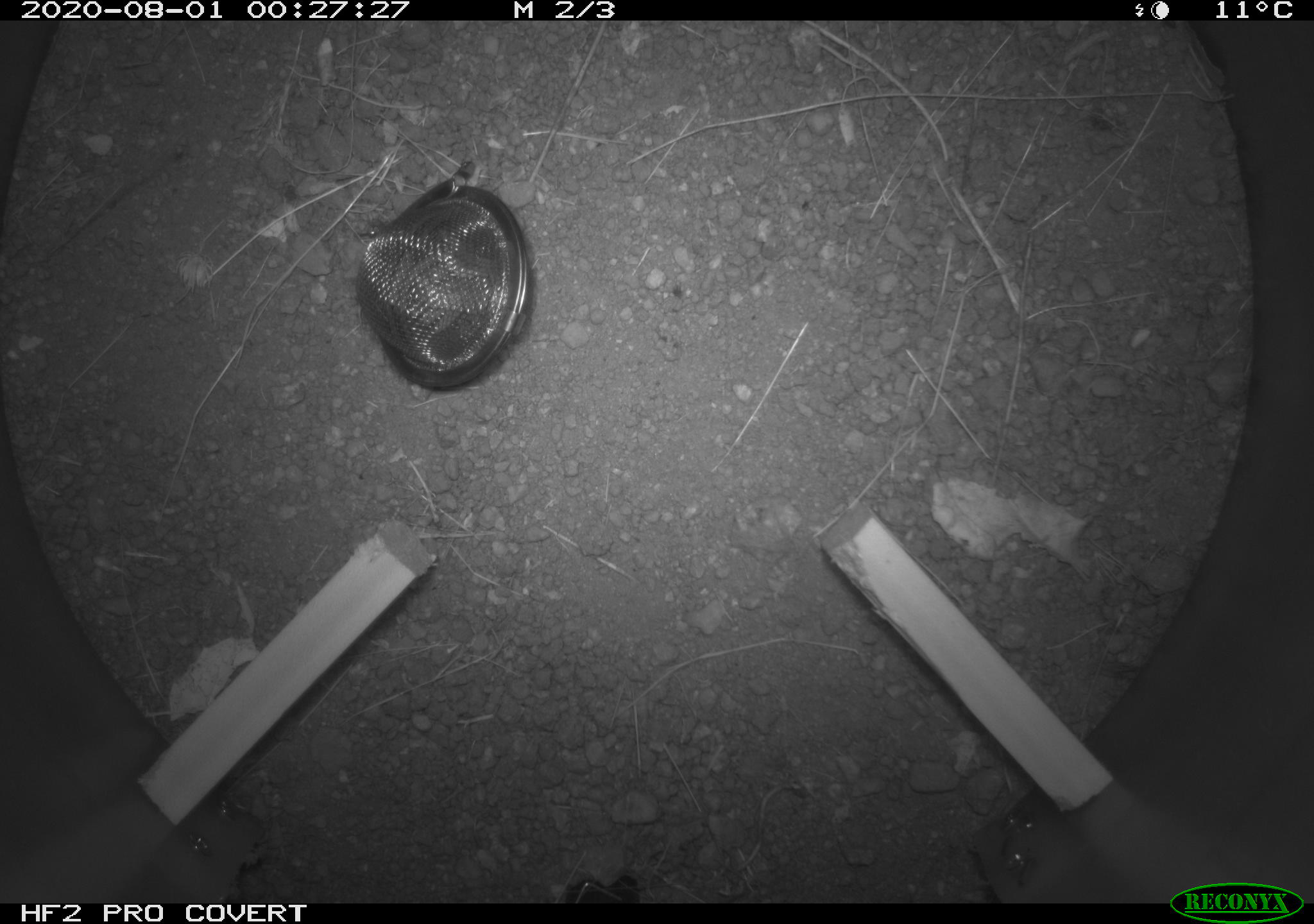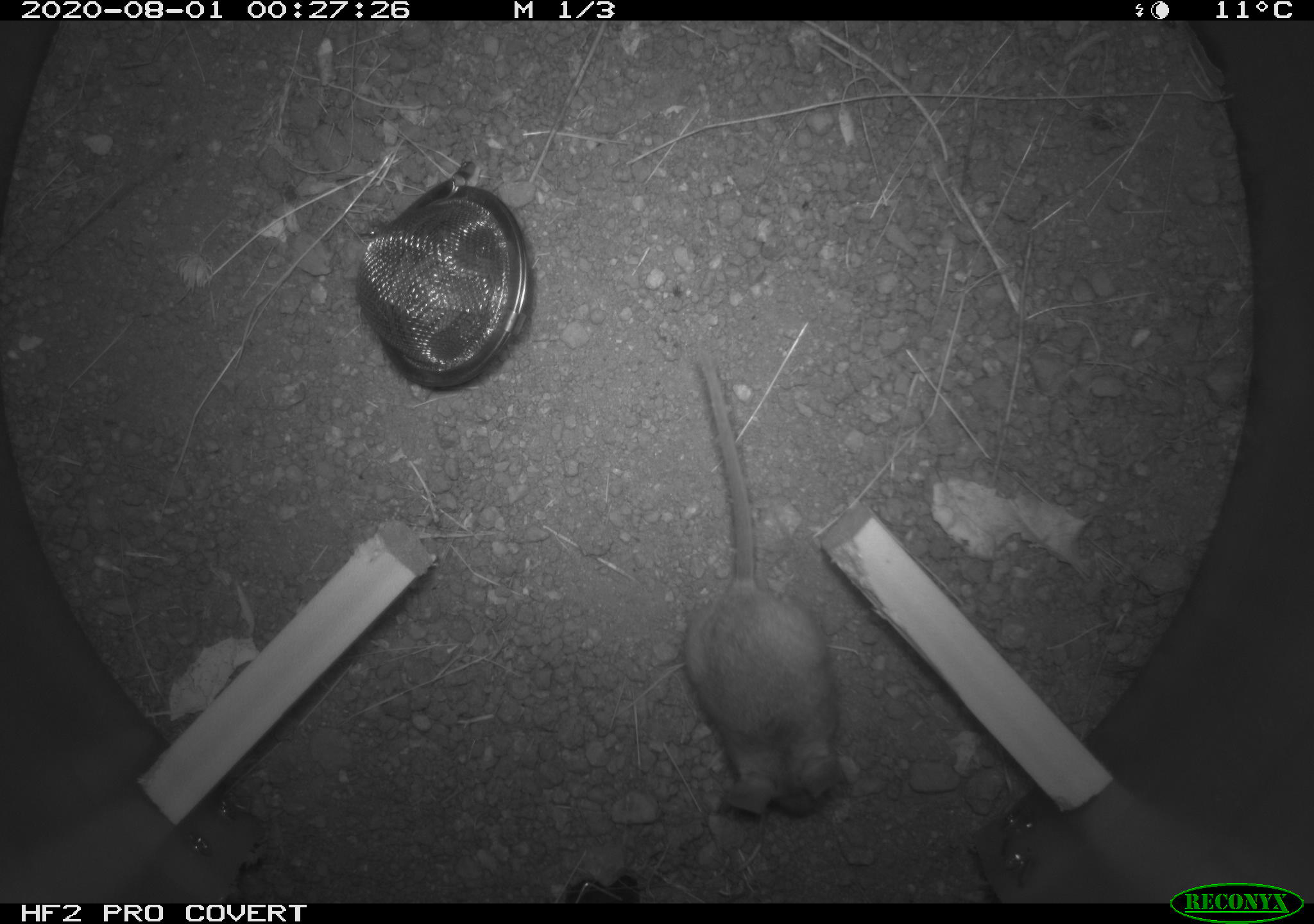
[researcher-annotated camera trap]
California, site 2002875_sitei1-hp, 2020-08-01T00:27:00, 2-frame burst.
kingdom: Animalia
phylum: Chordata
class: Mammalia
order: Rodentia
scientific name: Rodentia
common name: rodent